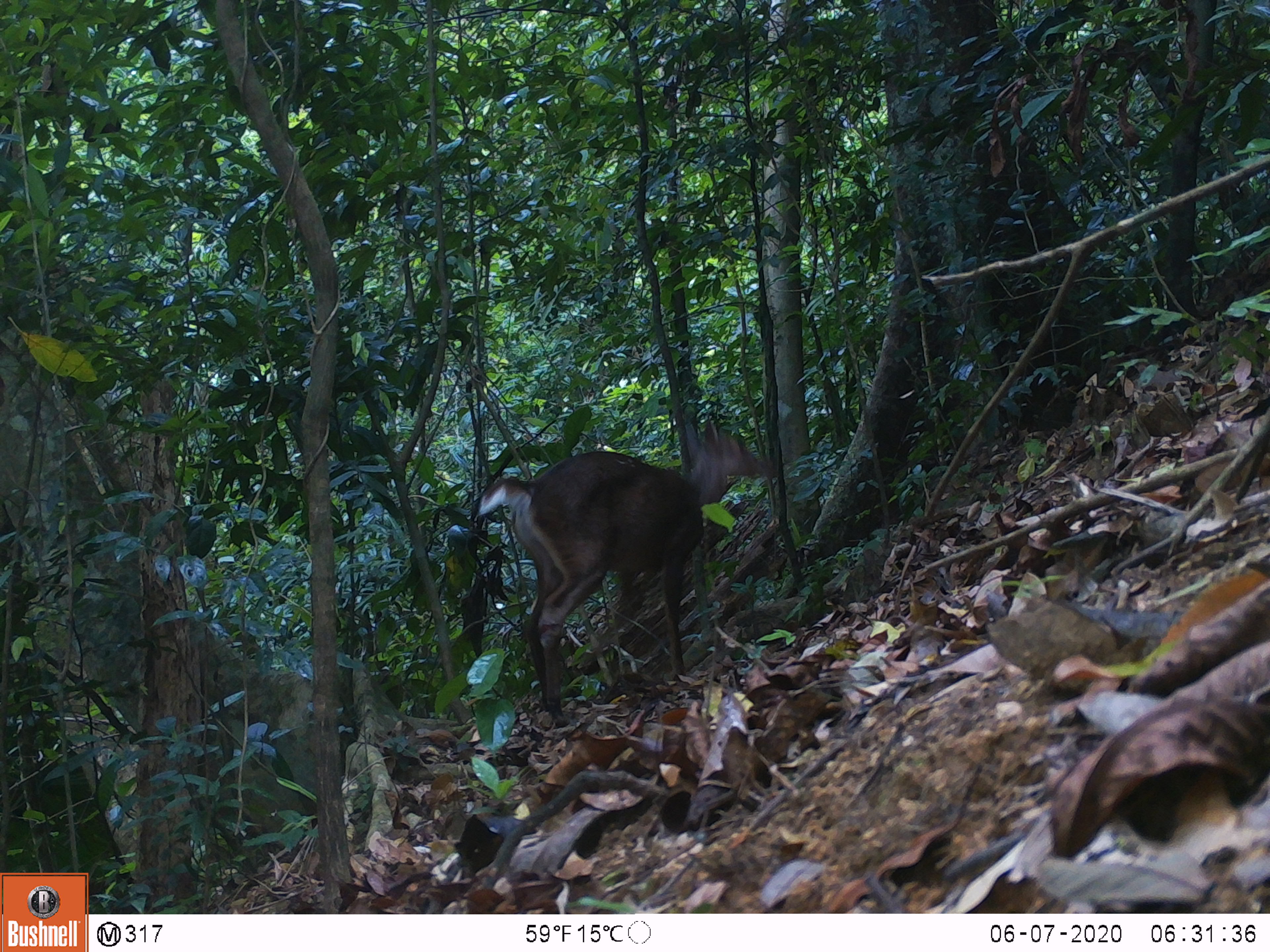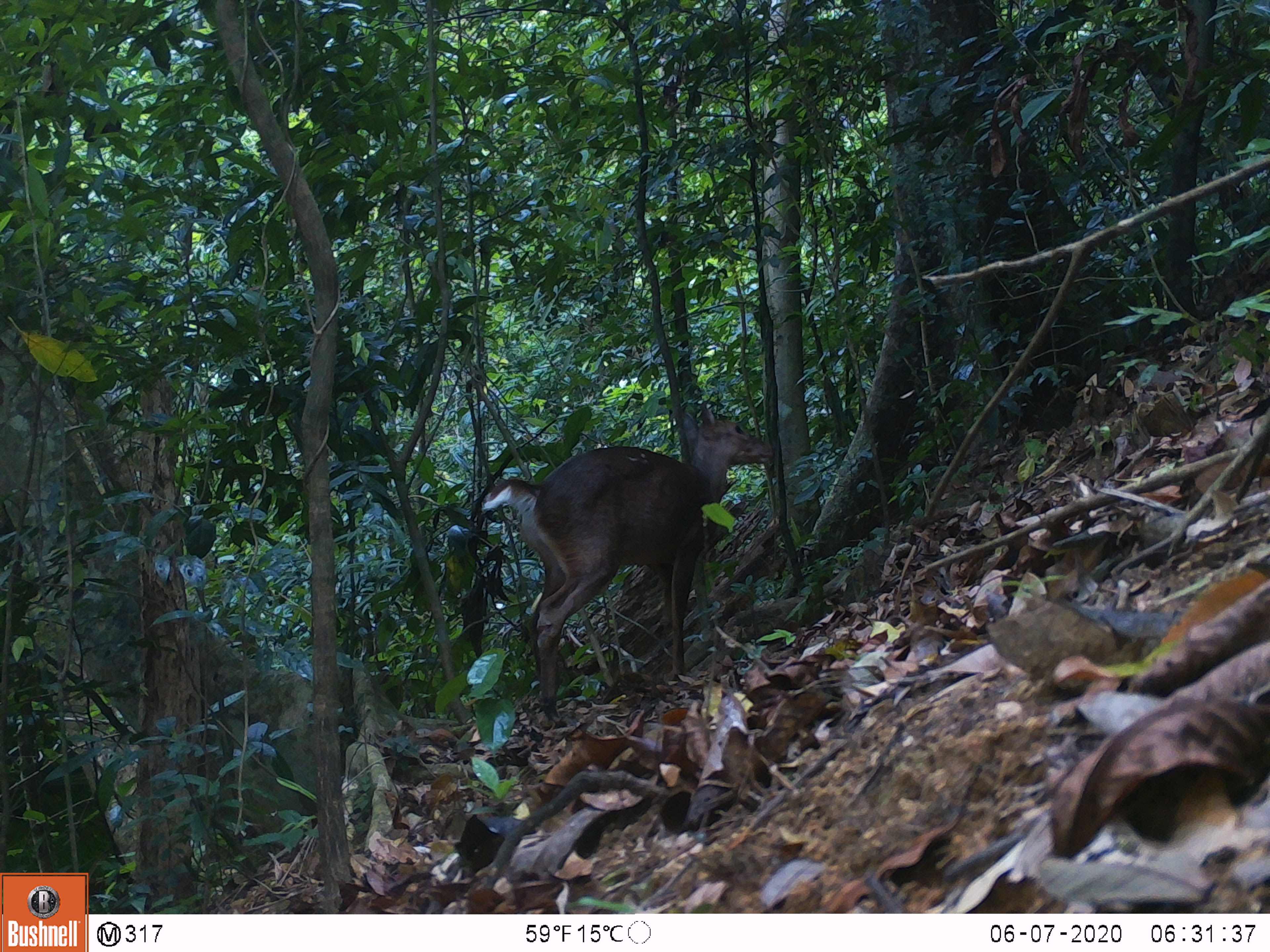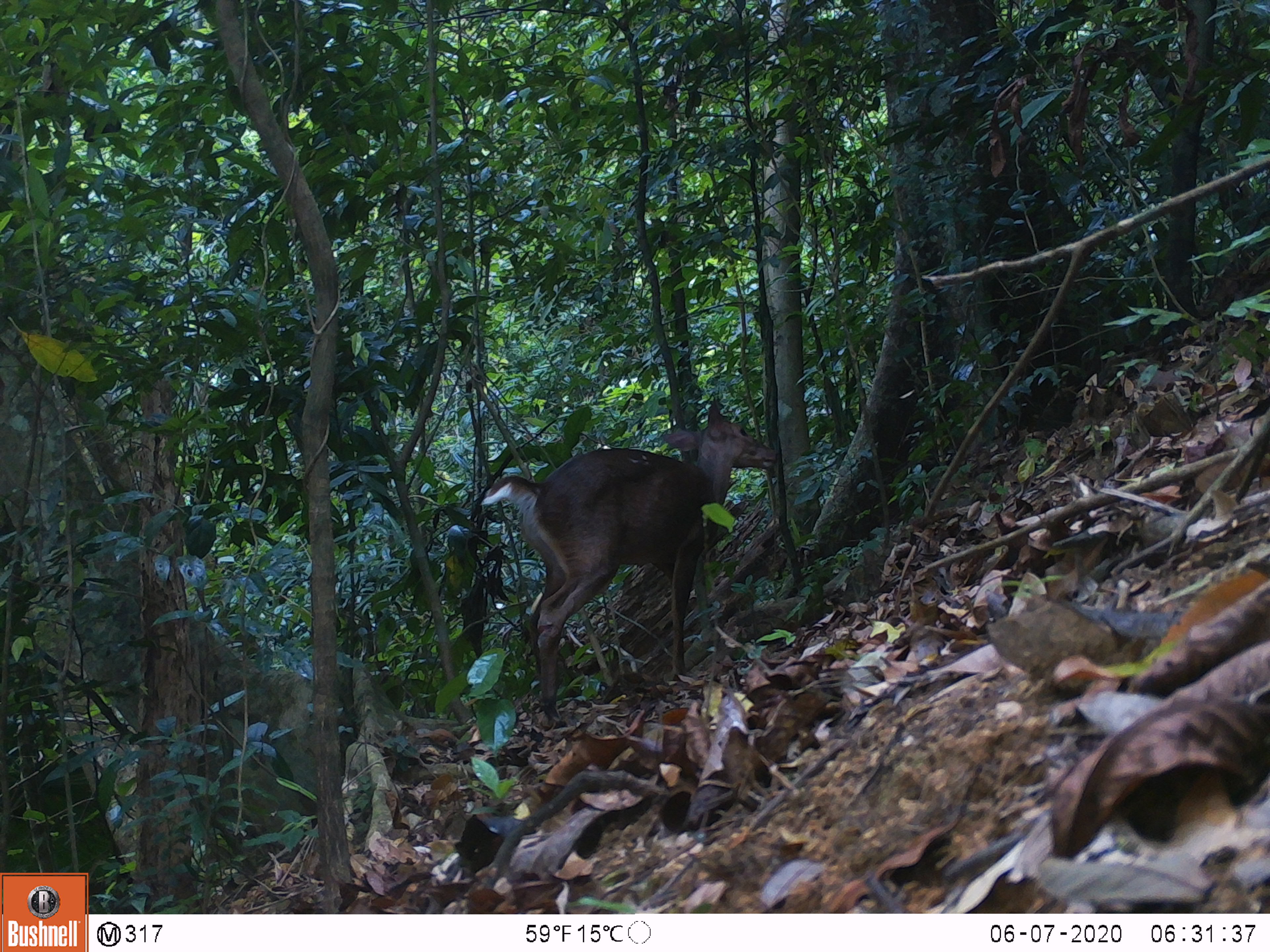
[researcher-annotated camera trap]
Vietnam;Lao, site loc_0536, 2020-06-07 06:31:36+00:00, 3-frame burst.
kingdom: Animalia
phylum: Chordata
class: Mammalia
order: Artiodactyla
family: Cervidae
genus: Muntiacus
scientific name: Muntiacus vuquangensis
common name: large-antlered muntjac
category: large antlered muntjac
Large antlered muntjac (large-antlered muntjac) (Muntiacus vuquangensis). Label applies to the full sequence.